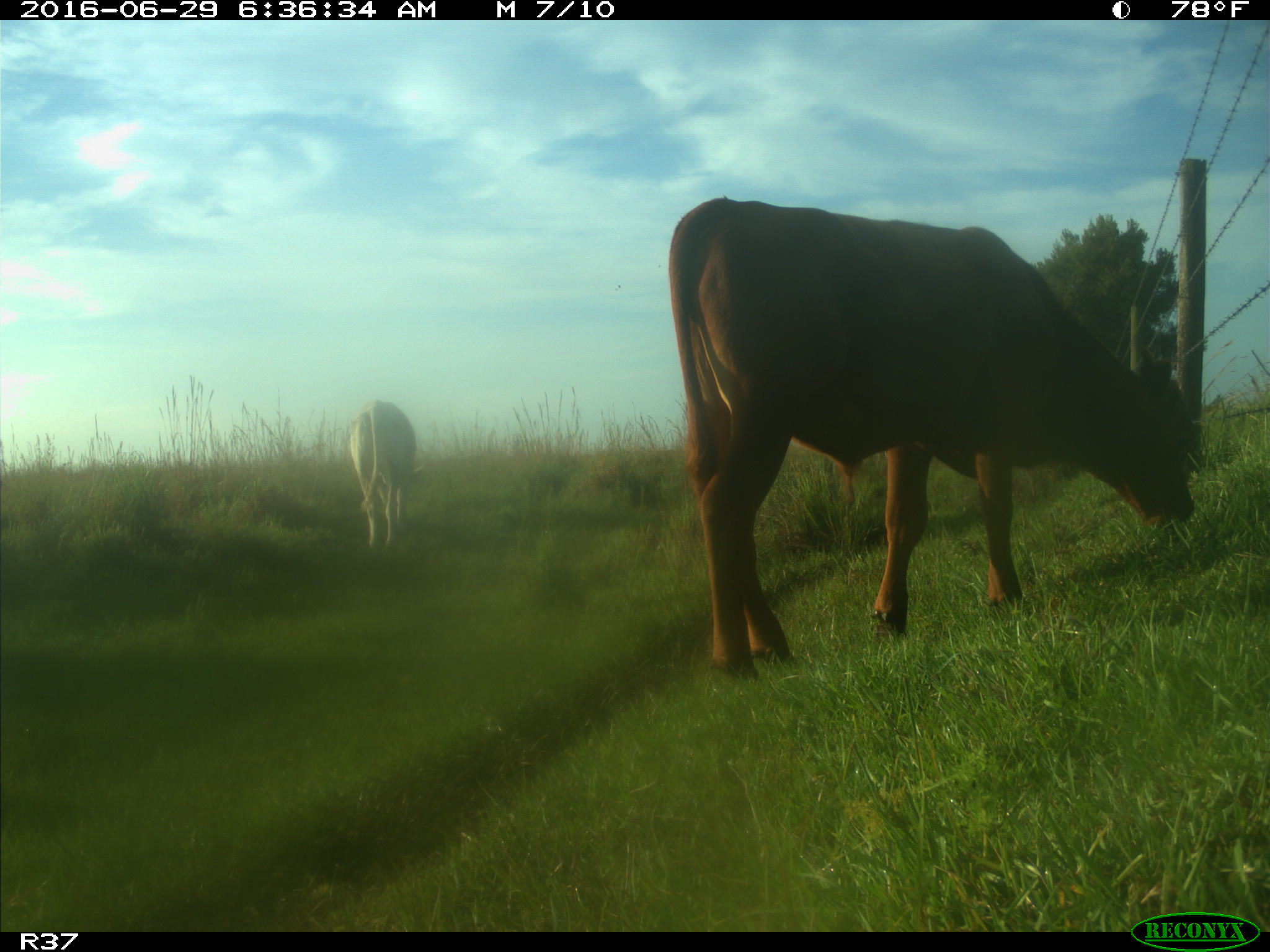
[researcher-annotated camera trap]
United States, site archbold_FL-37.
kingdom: Animalia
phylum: Chordata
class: Mammalia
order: Artiodactyla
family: Bovidae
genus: Bos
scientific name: Bos taurus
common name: domestic cow